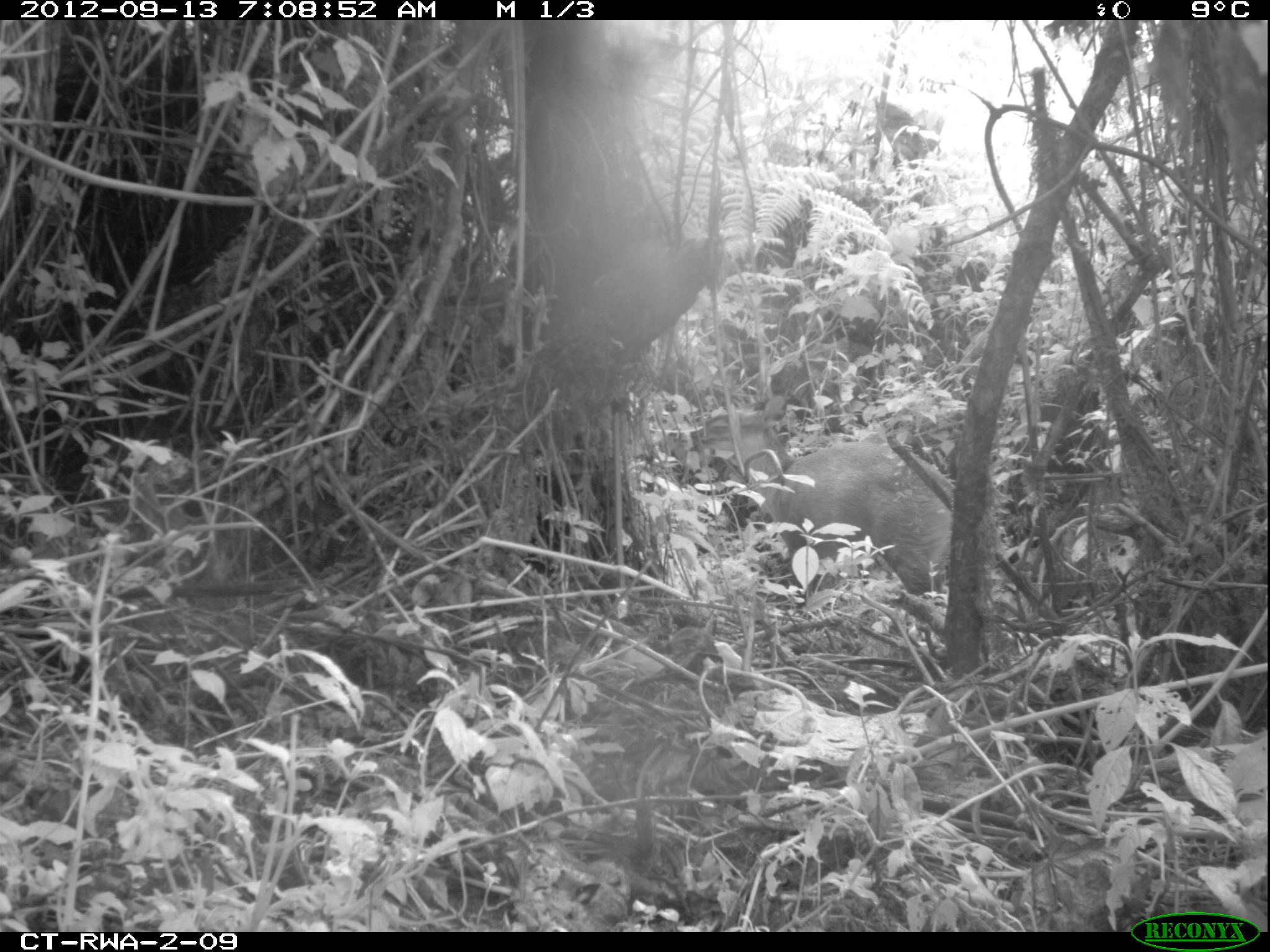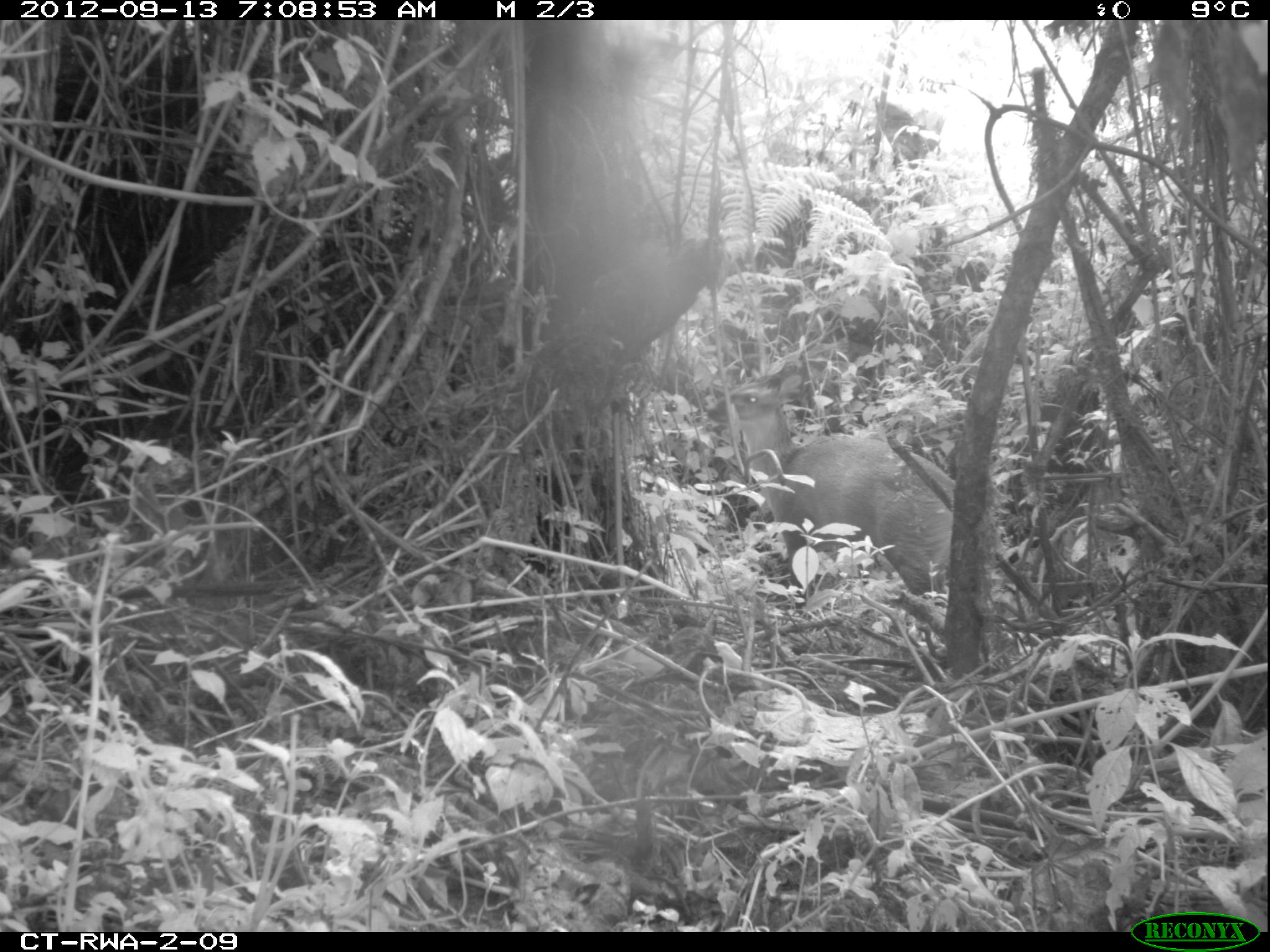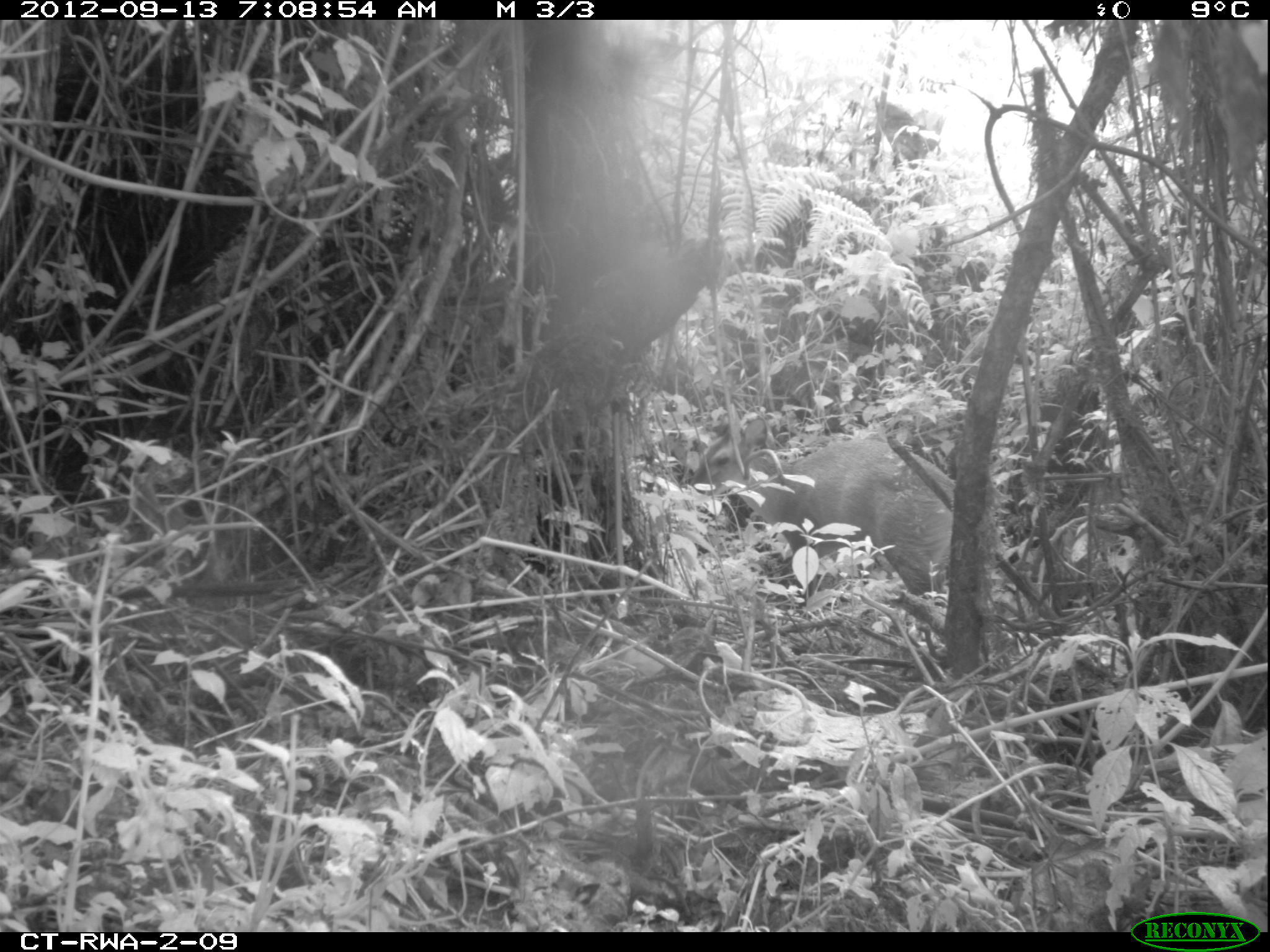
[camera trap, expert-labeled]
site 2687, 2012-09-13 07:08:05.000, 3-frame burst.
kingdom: Animalia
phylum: Chordata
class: Mammalia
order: Artiodactyla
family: Bovidae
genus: Cephalophus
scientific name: Cephalophus nigrifrons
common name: black-fronted duiker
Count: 1.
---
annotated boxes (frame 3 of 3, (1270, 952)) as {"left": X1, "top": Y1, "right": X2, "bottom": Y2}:
cephalophus nigrifrons: {"left": 689, "top": 402, "right": 957, "bottom": 618}